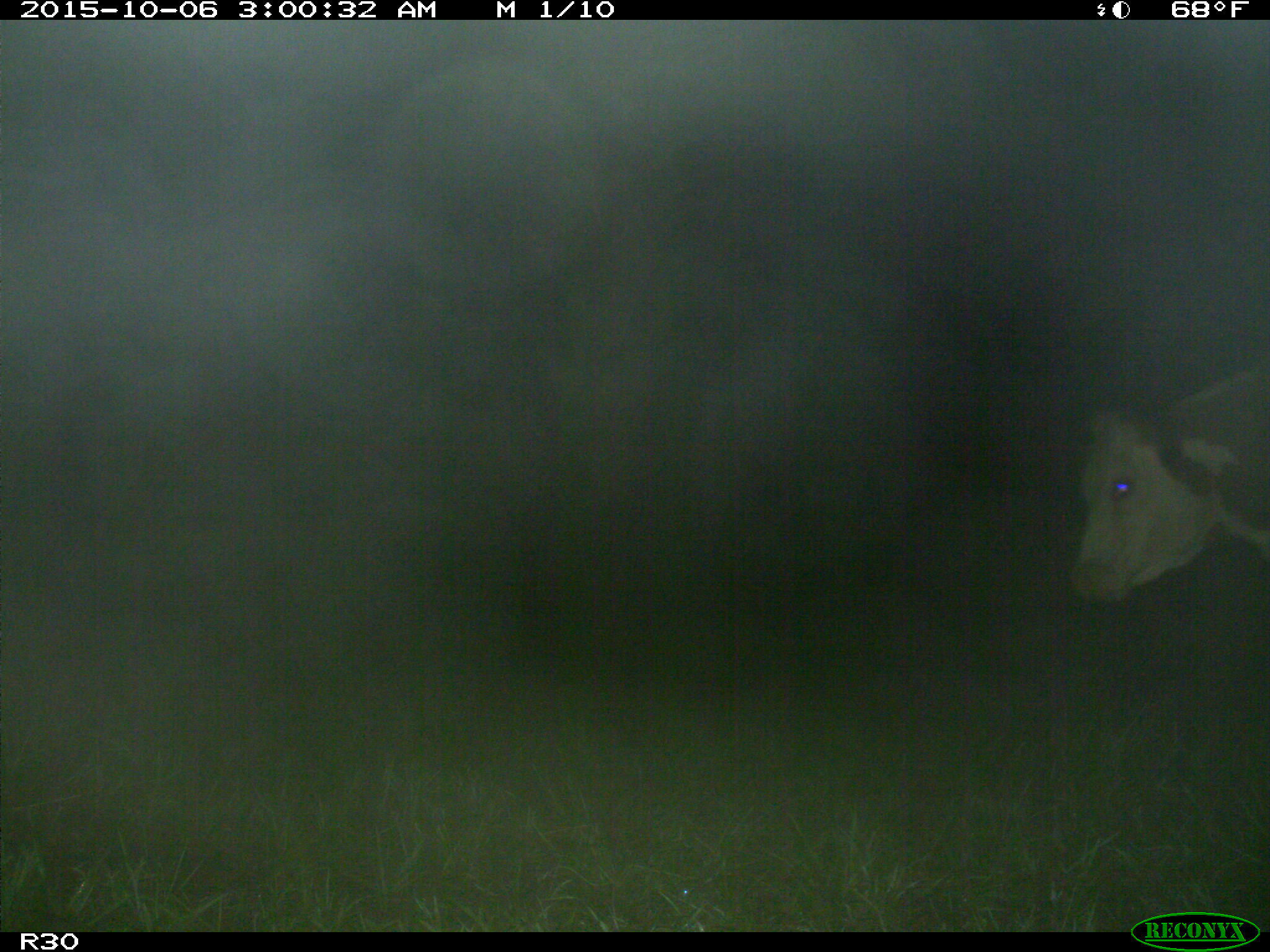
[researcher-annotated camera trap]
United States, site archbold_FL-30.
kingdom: Animalia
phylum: Chordata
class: Mammalia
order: Artiodactyla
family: Bovidae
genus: Bos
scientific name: Bos taurus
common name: domestic cow